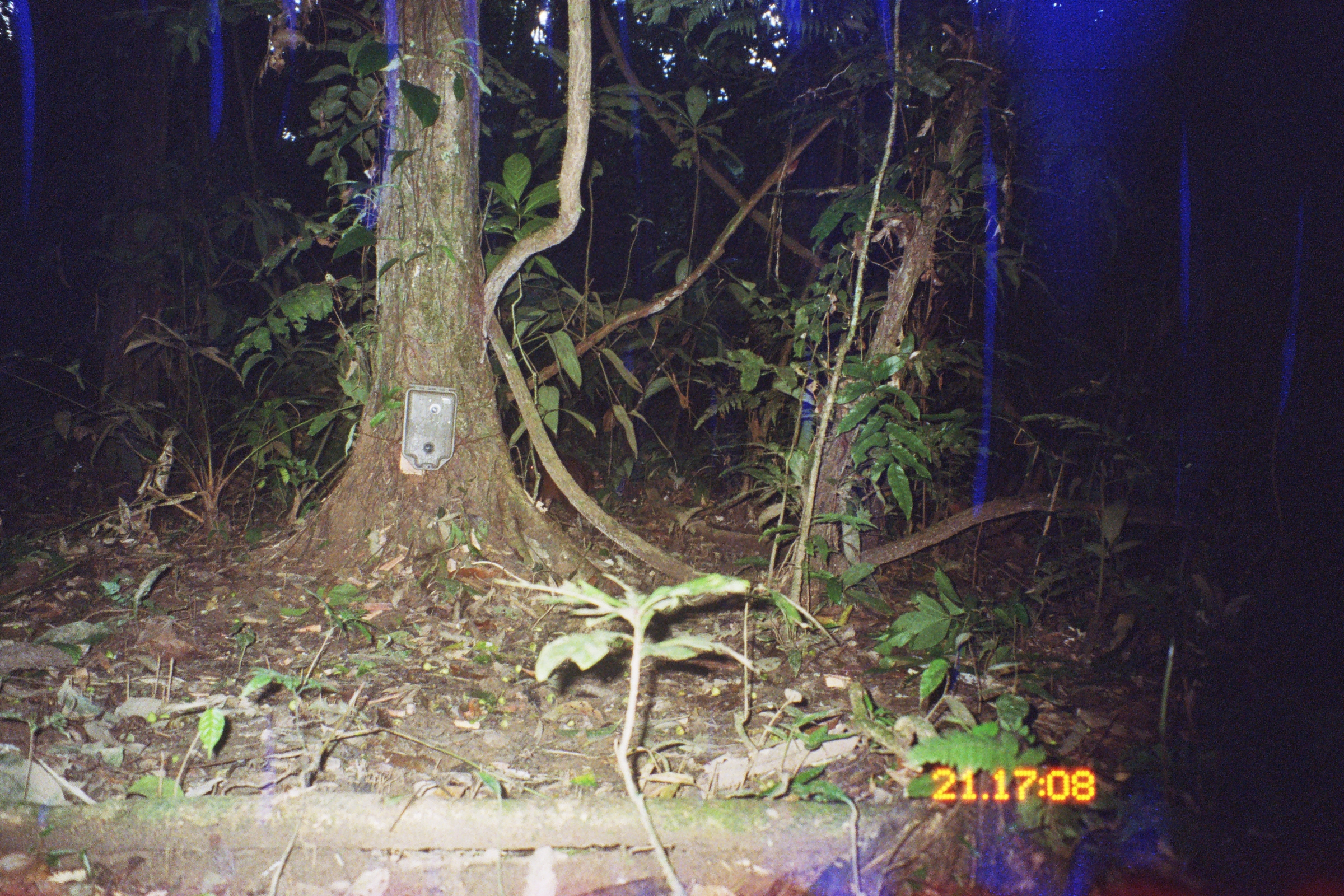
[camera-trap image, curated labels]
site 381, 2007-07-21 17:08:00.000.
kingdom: Animalia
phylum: Chordata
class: Mammalia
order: Rodentia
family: Dasyproctidae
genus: Dasyprocta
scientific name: Dasyprocta punctata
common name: central american agouti